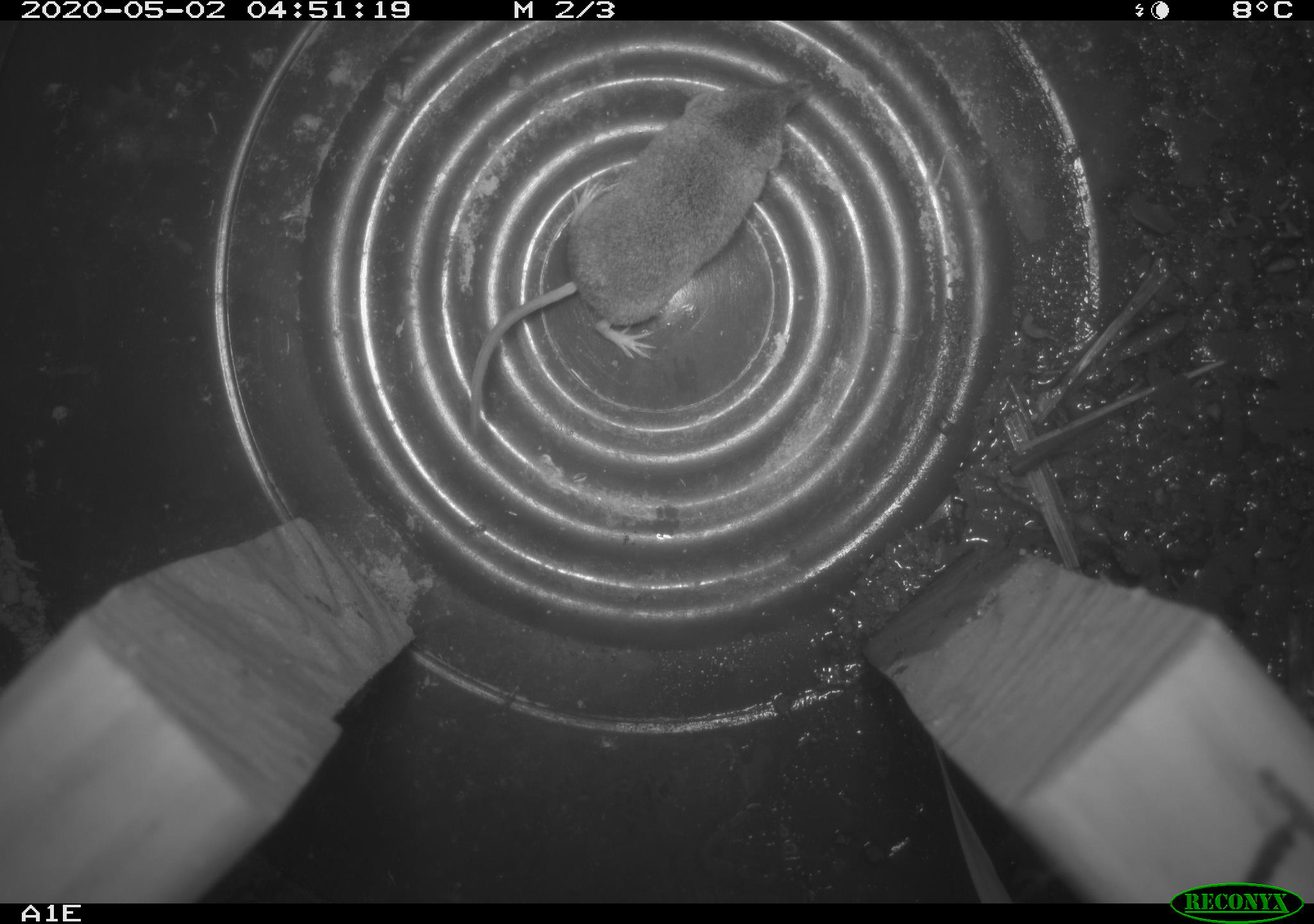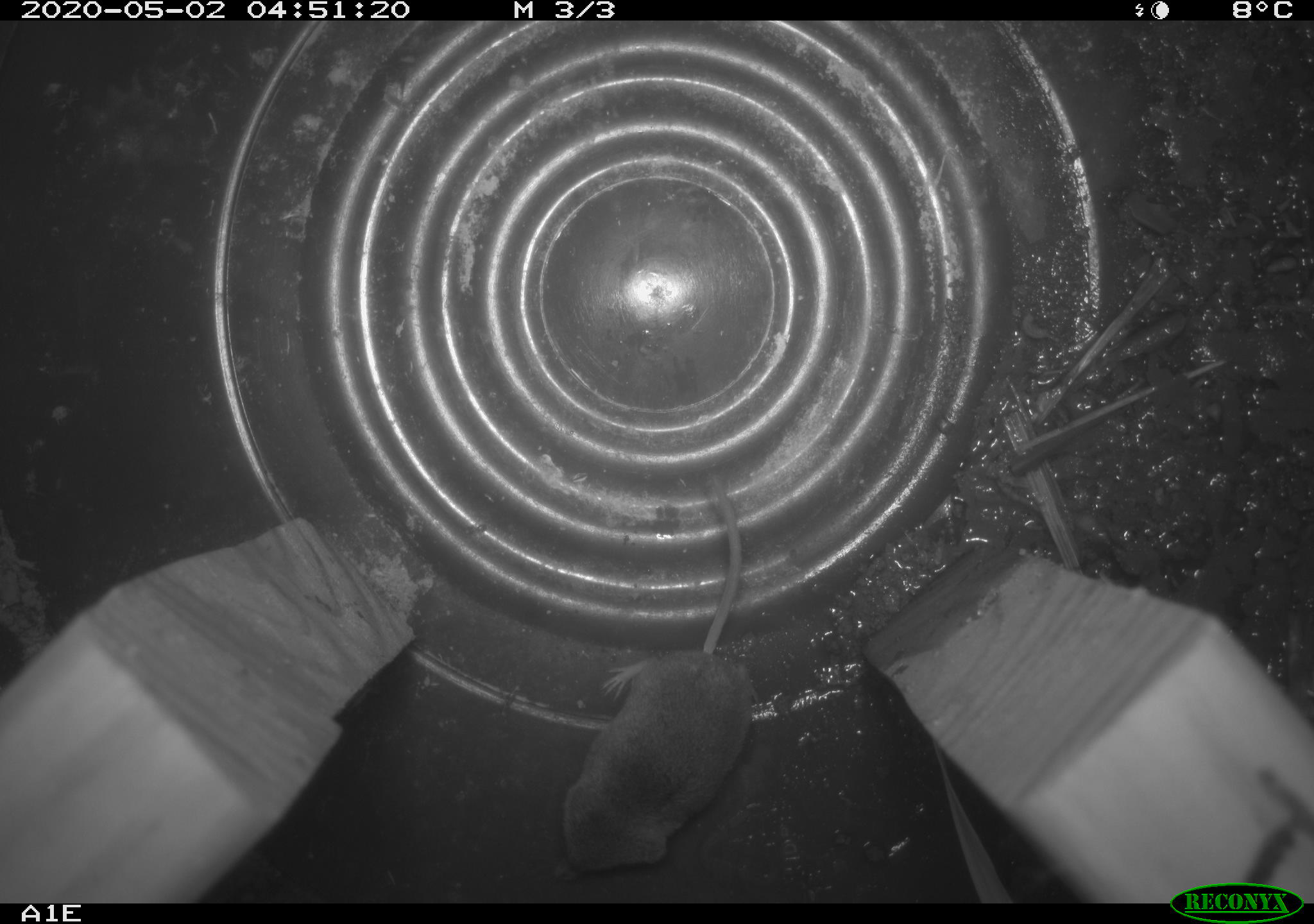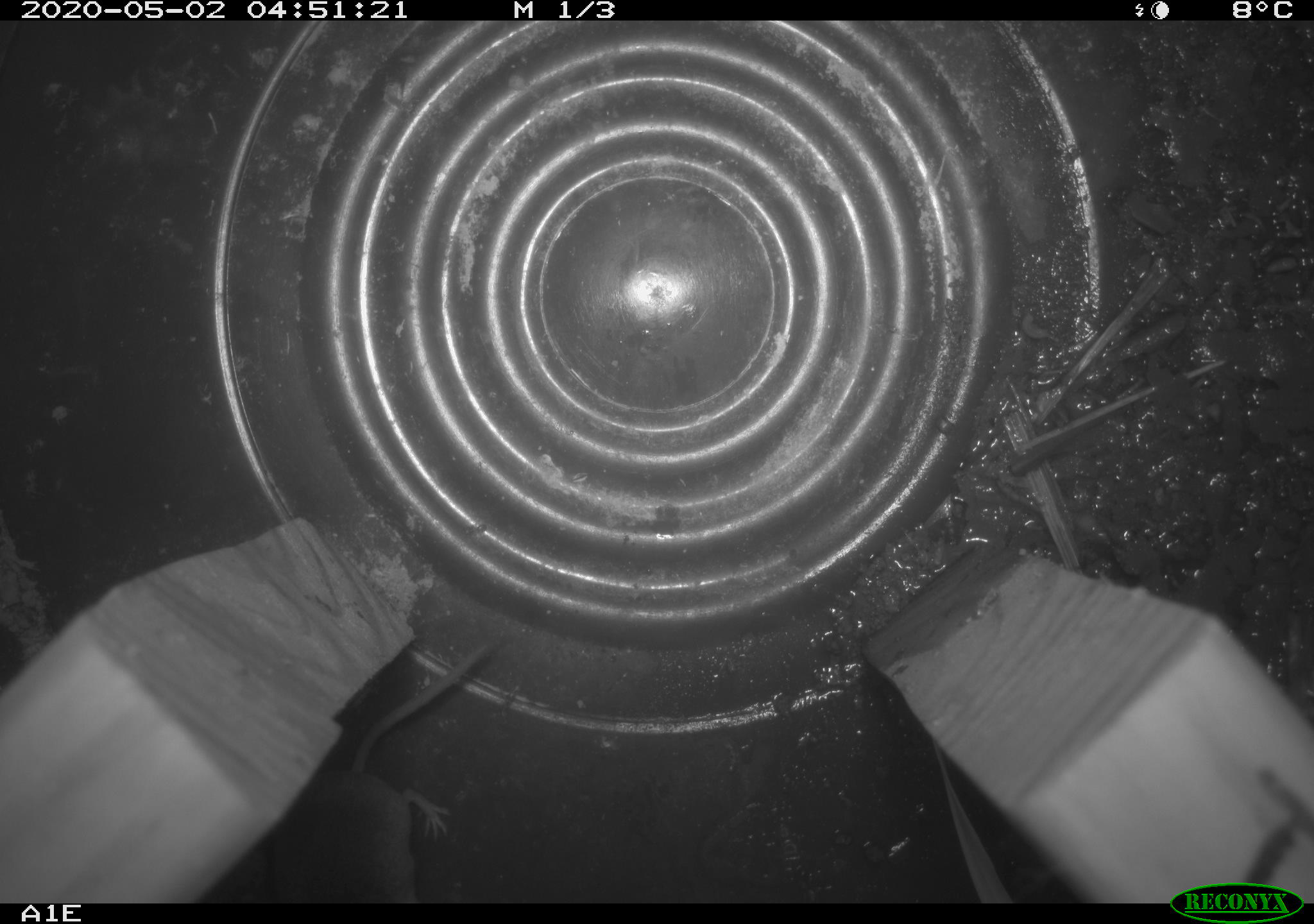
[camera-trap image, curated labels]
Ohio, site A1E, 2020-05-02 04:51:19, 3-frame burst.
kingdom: Animalia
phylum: Chordata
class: Mammalia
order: Eulipotyphla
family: Soricidae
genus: Sorex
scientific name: Sorex cinereus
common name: masked shrew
Masked shrew (Sorex cinereus).